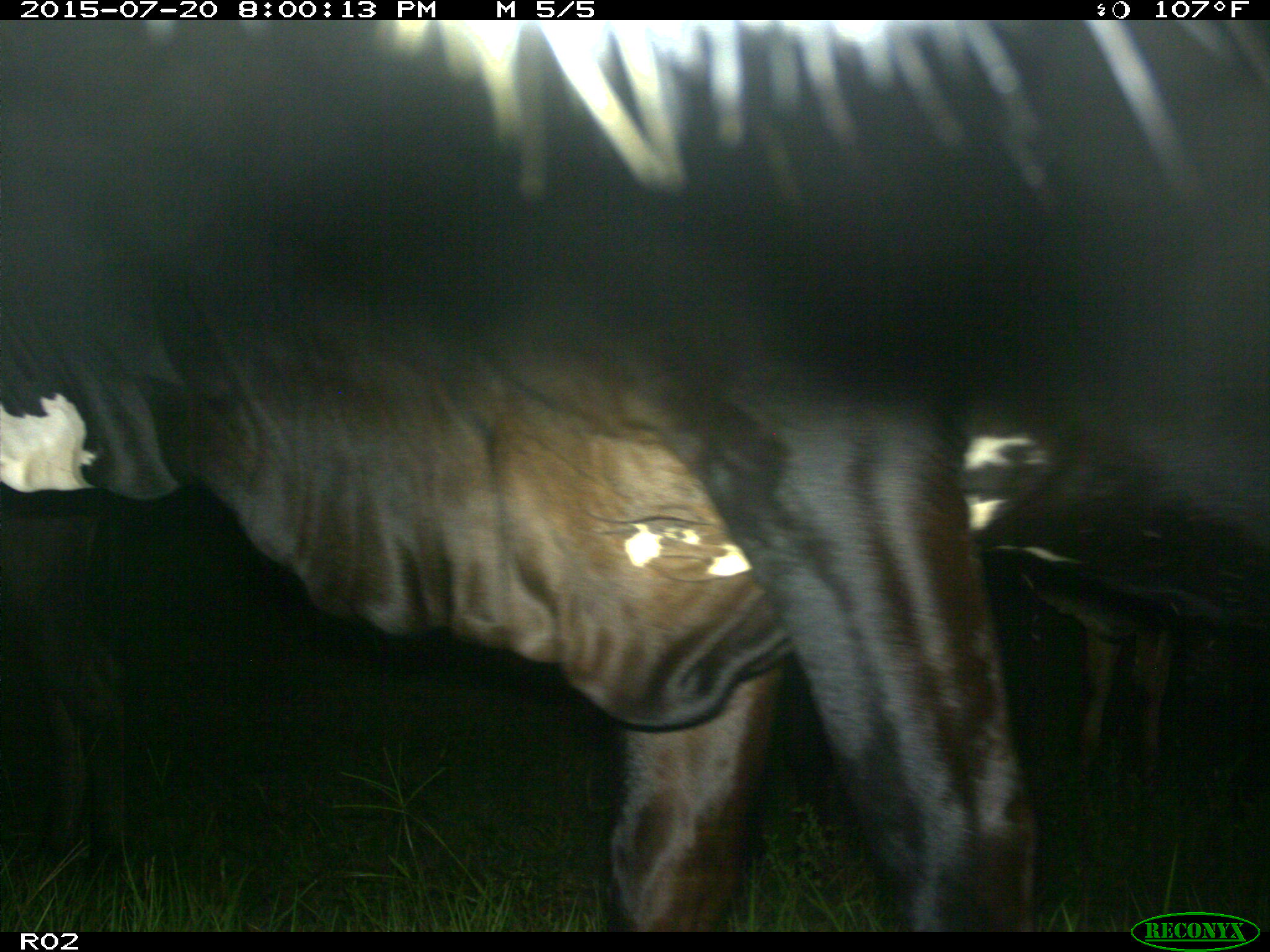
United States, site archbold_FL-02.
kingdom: Animalia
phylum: Chordata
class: Mammalia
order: Artiodactyla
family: Bovidae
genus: Bos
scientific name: Bos taurus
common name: domestic cow